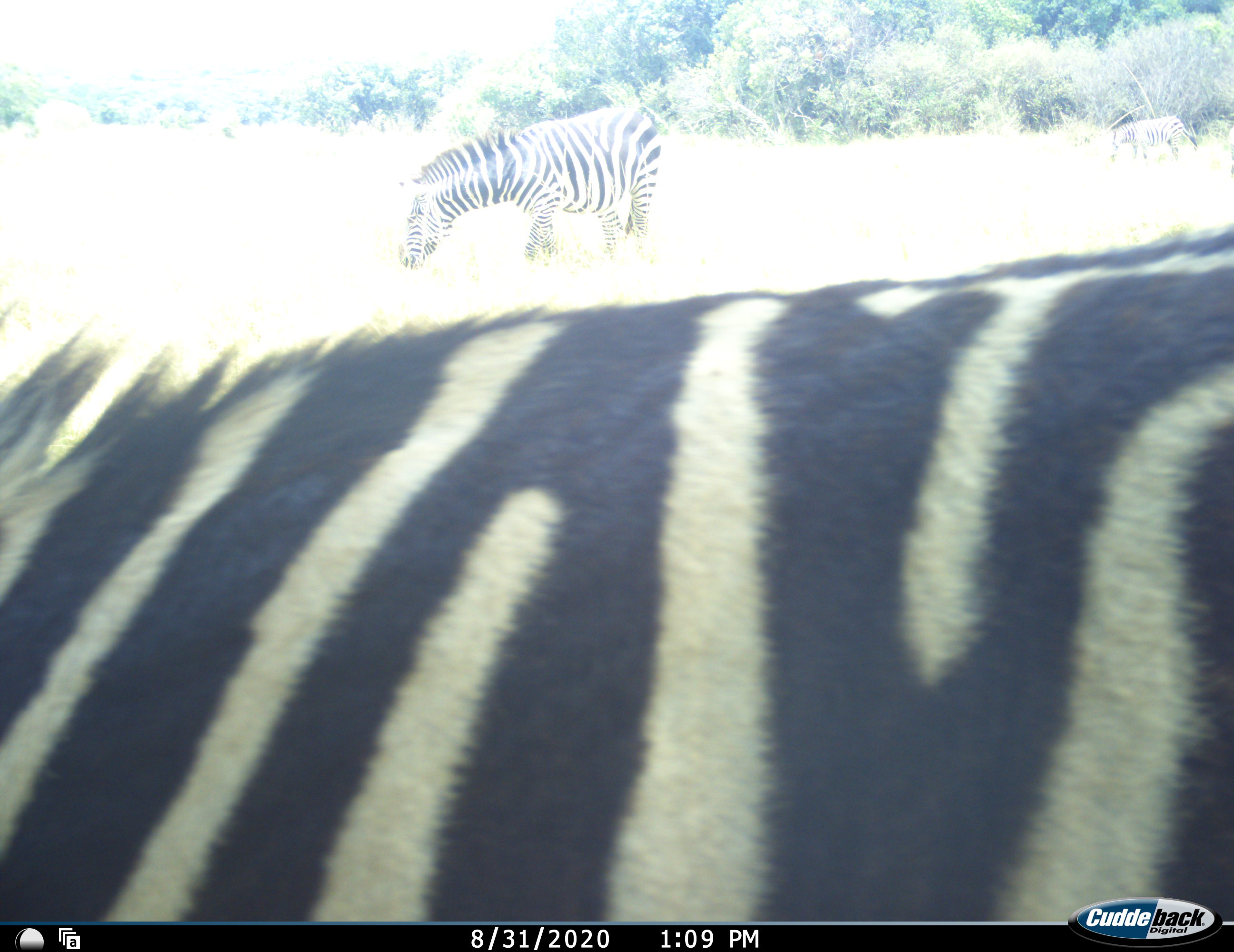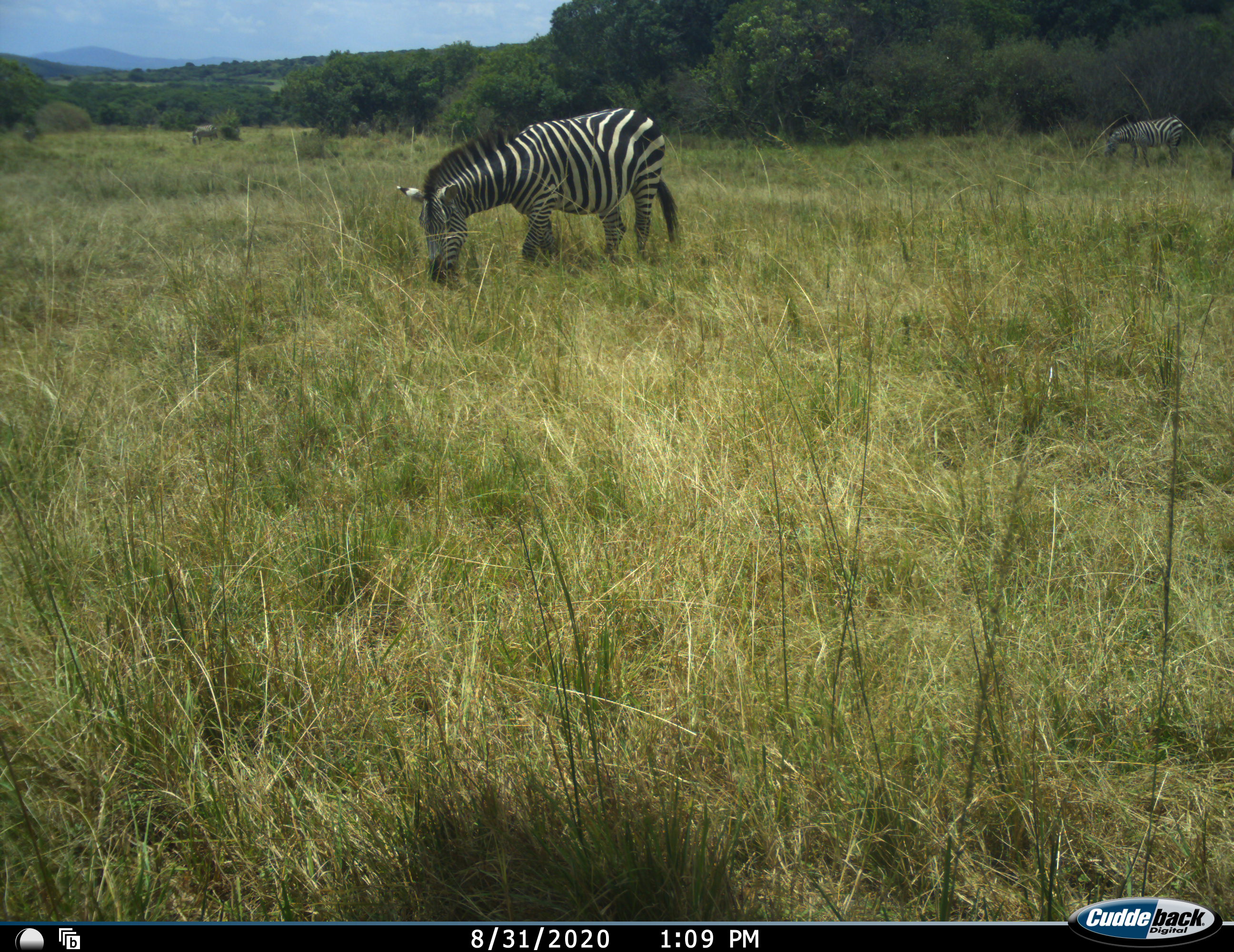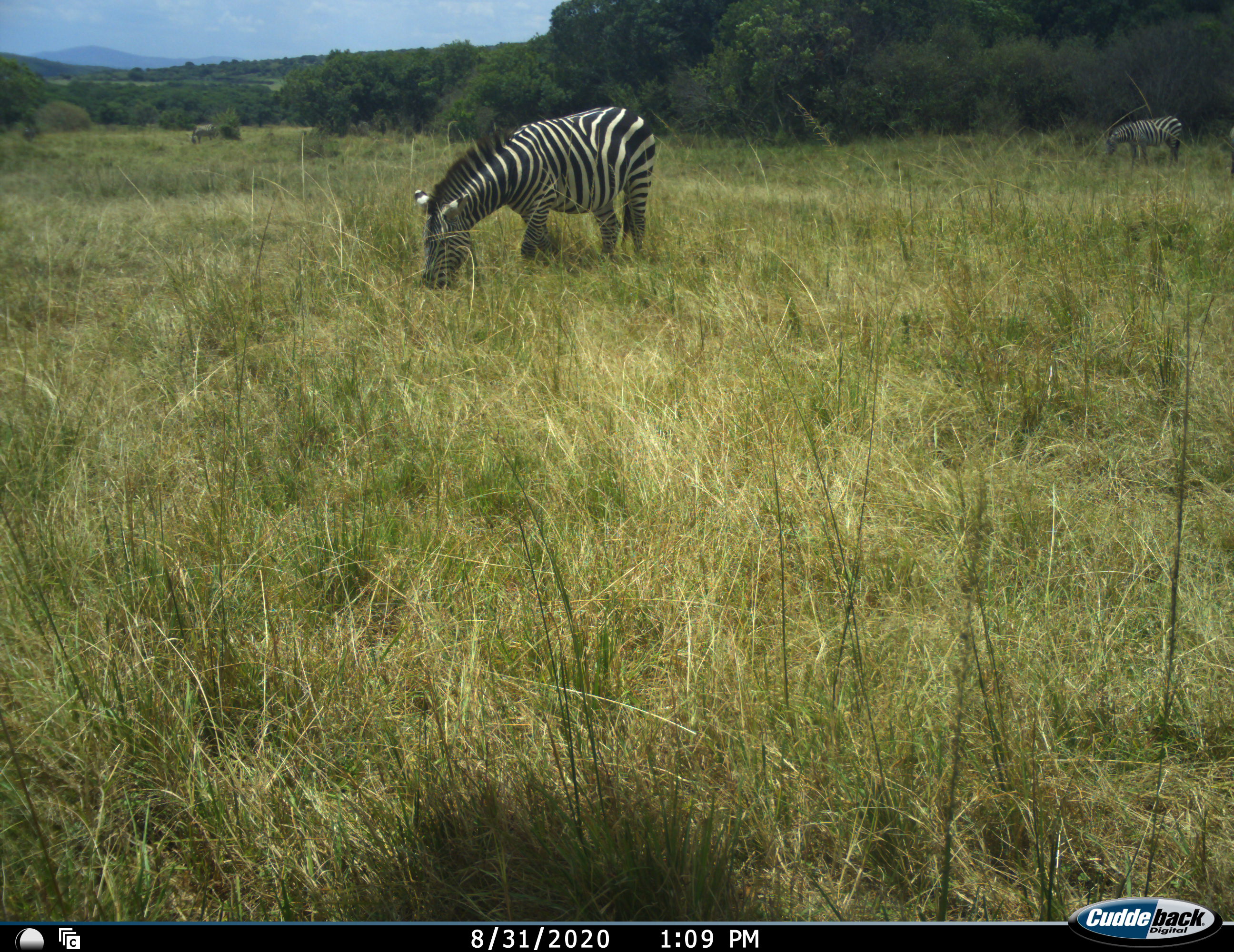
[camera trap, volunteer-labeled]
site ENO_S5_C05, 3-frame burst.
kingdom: Animalia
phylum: Chordata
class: Mammalia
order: Perissodactyla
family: Equidae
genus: Equus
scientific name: Equus quagga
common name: plains zebra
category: zebraplains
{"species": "zebraplains (plains zebra) (Equus quagga)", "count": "3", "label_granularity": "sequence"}